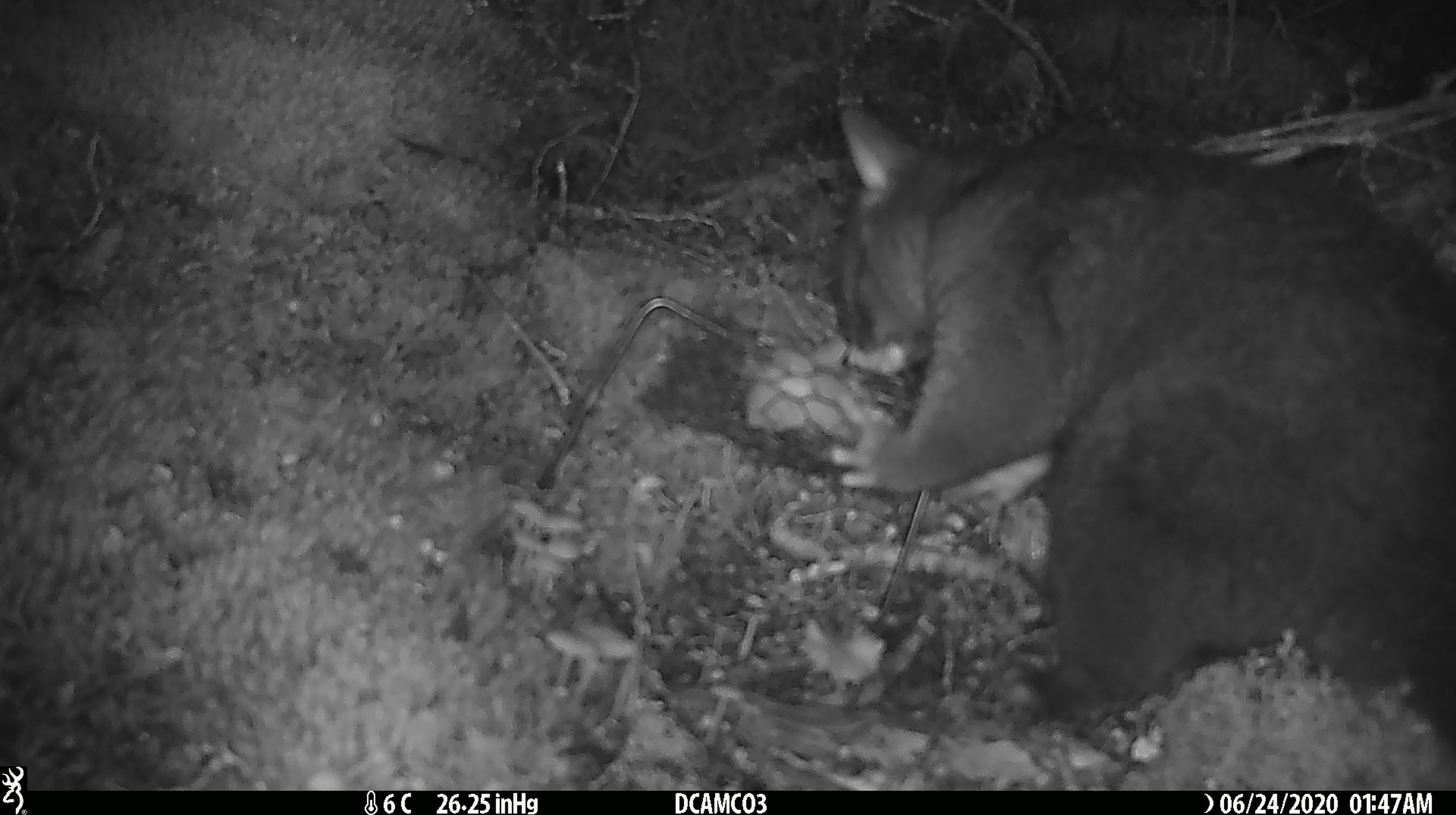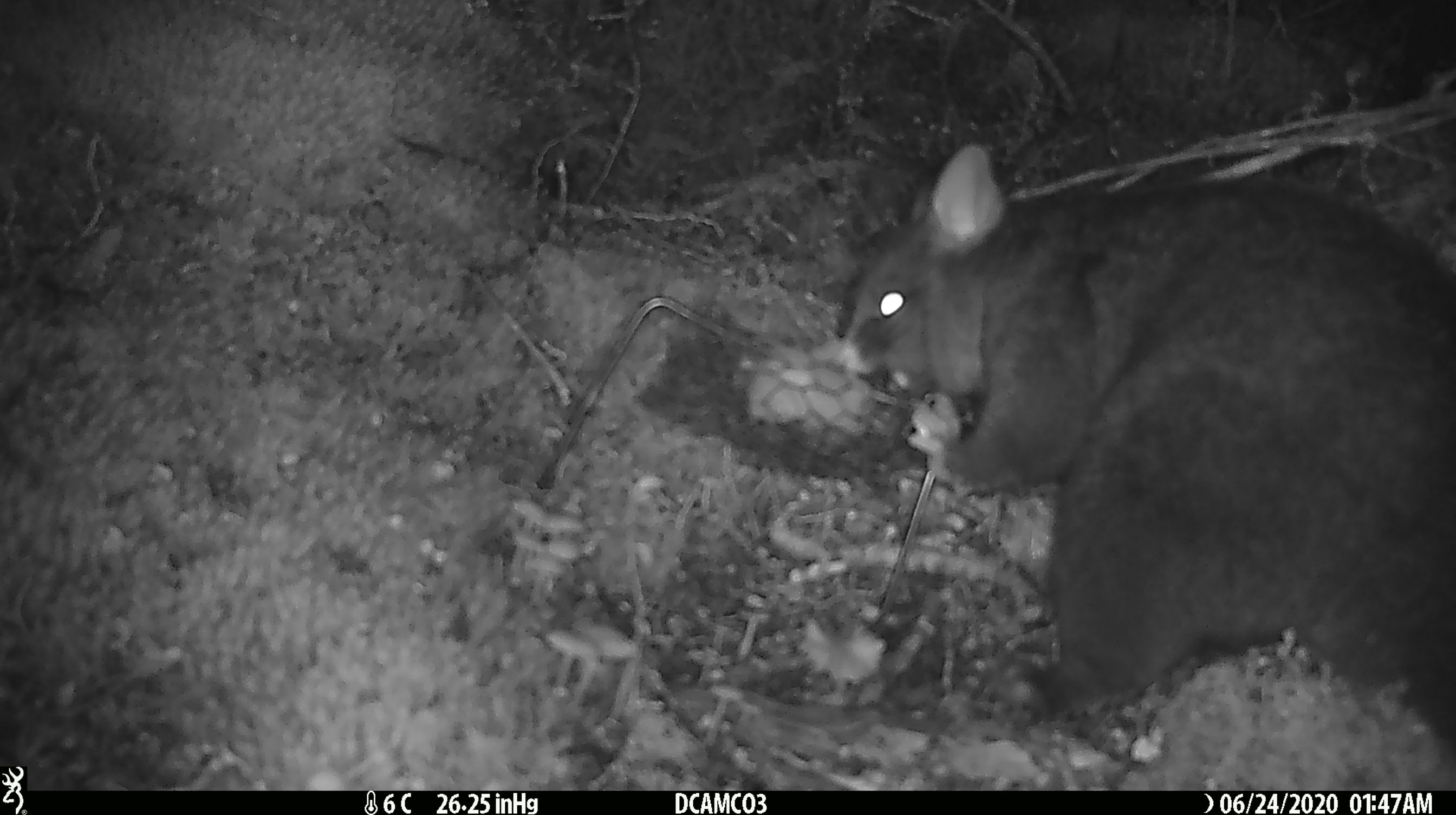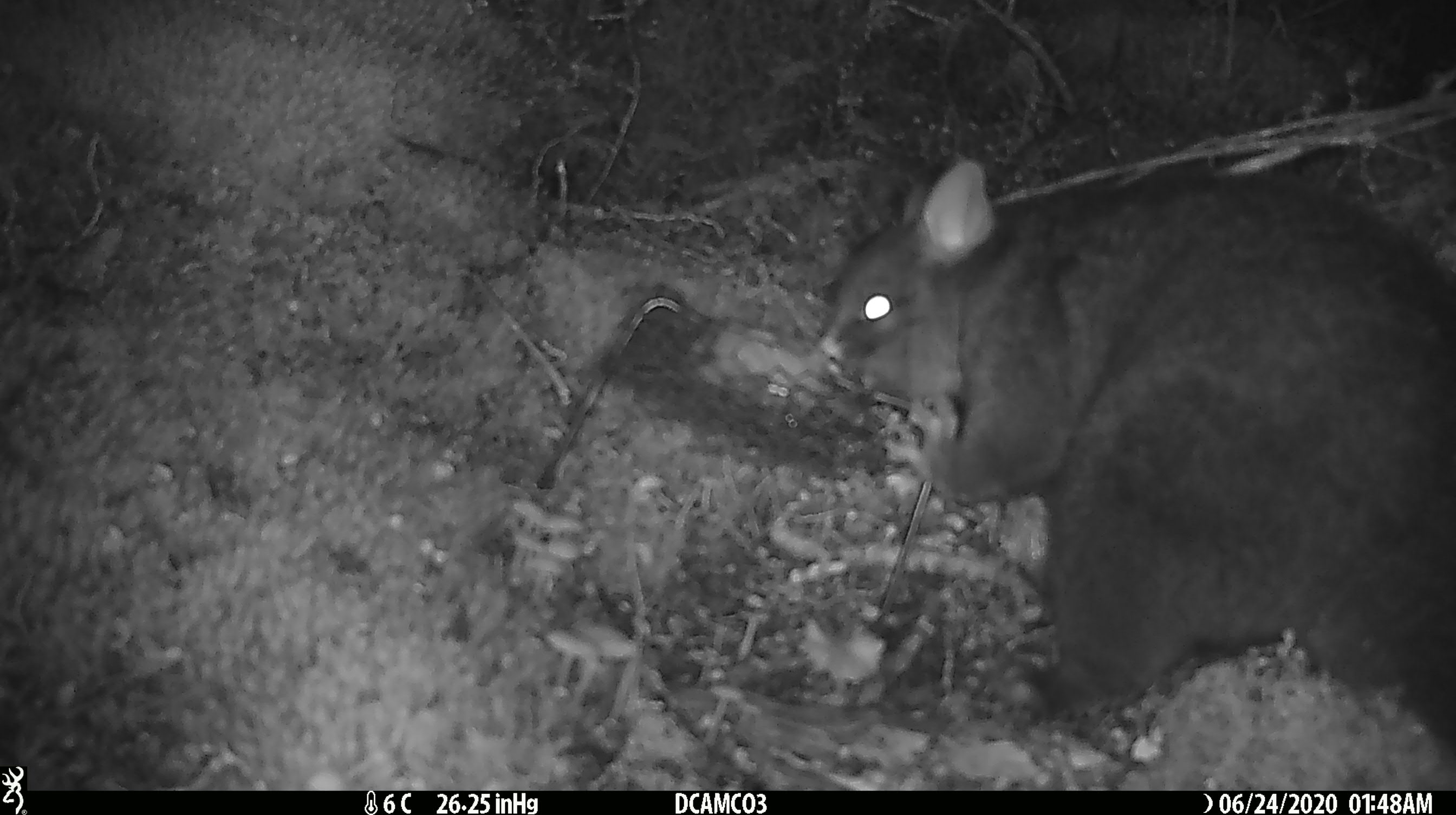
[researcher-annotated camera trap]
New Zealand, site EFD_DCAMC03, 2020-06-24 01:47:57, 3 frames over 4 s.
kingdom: Animalia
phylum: Chordata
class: Mammalia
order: Diprotodontia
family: Phalangeridae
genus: Trichosurus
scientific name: Trichosurus vulpecula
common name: common brushtail possum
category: possum